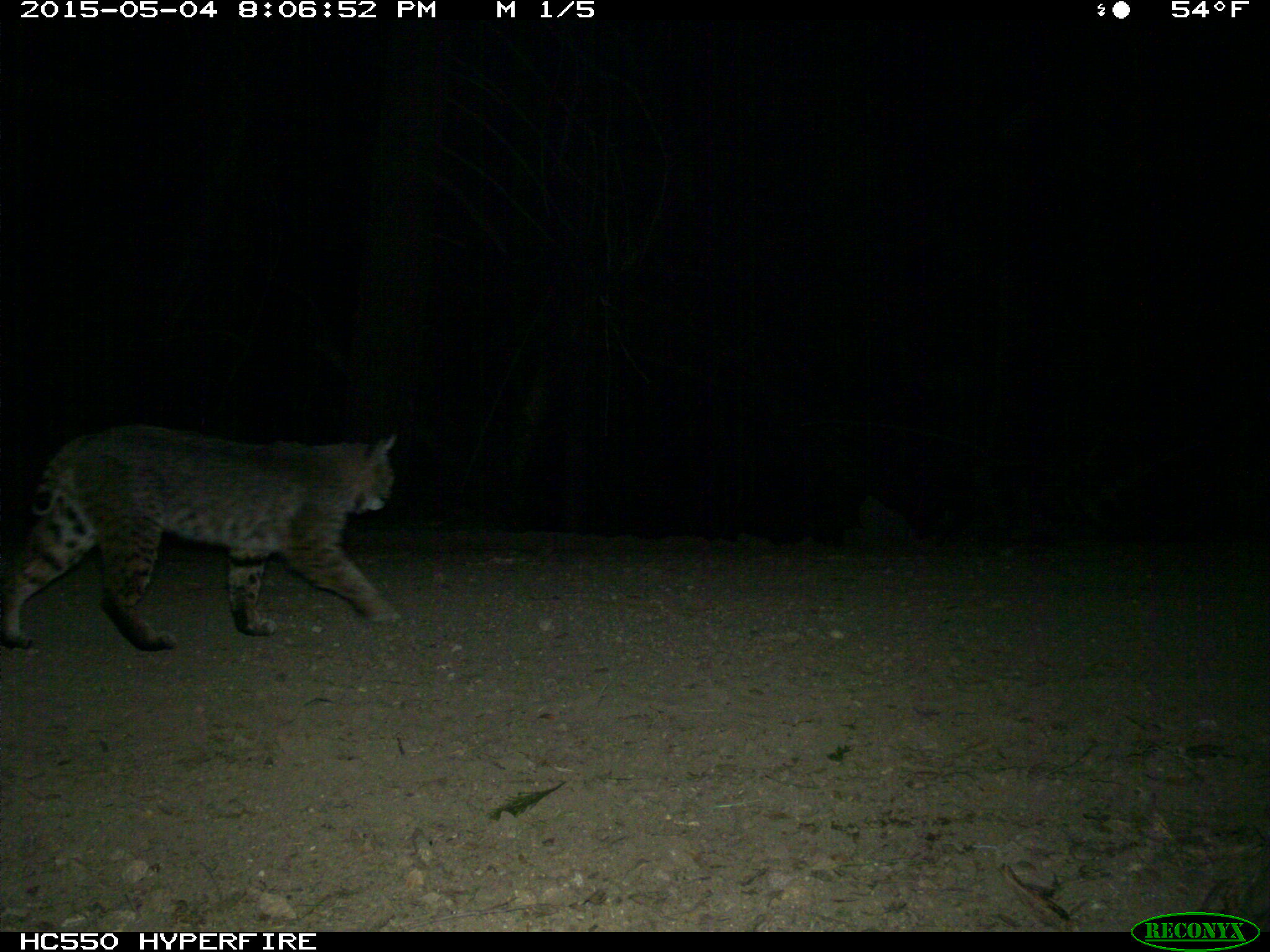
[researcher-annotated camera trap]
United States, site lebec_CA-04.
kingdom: Animalia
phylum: Chordata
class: Mammalia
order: Carnivora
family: Felidae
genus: Lynx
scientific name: Lynx rufus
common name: bobcat